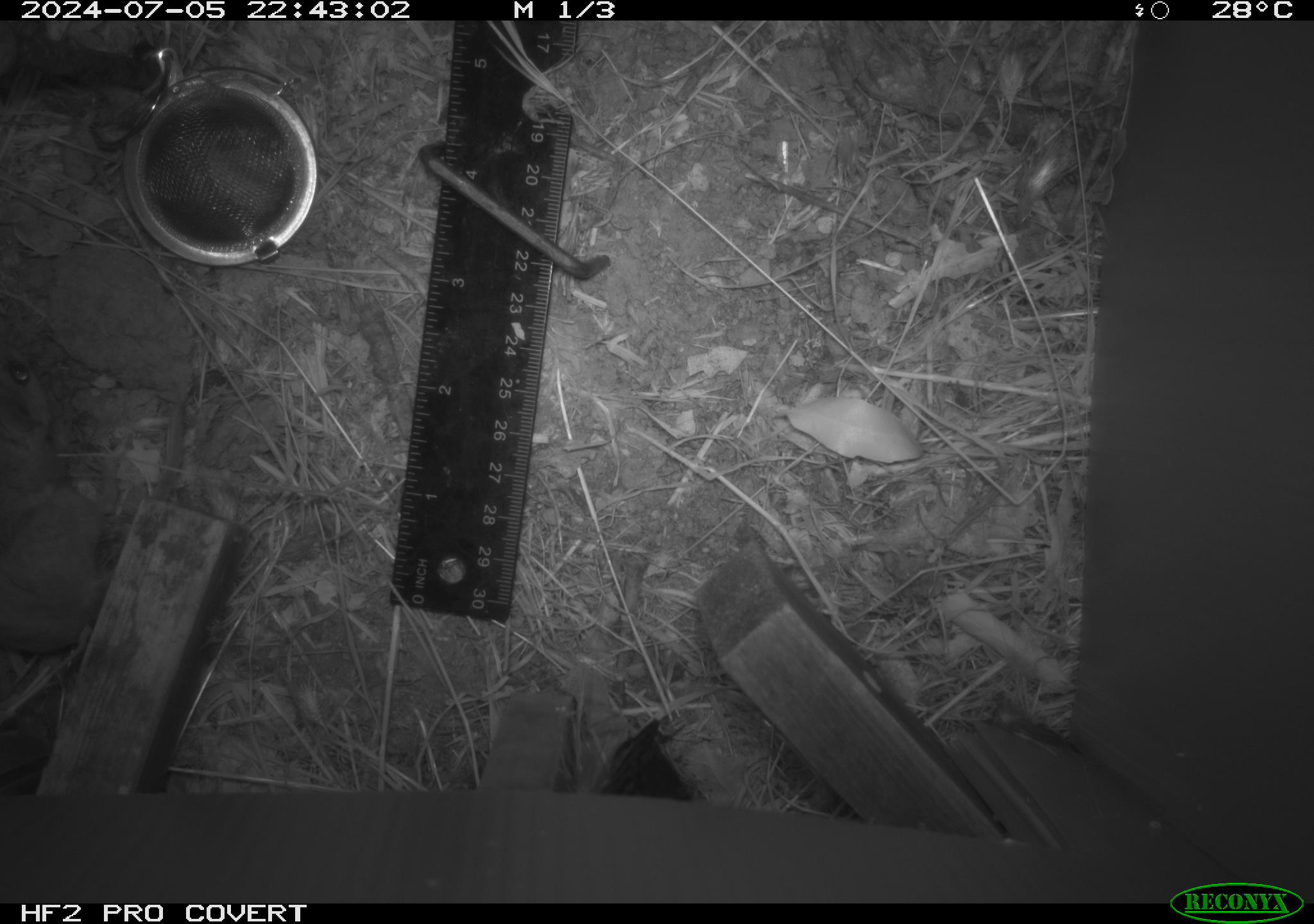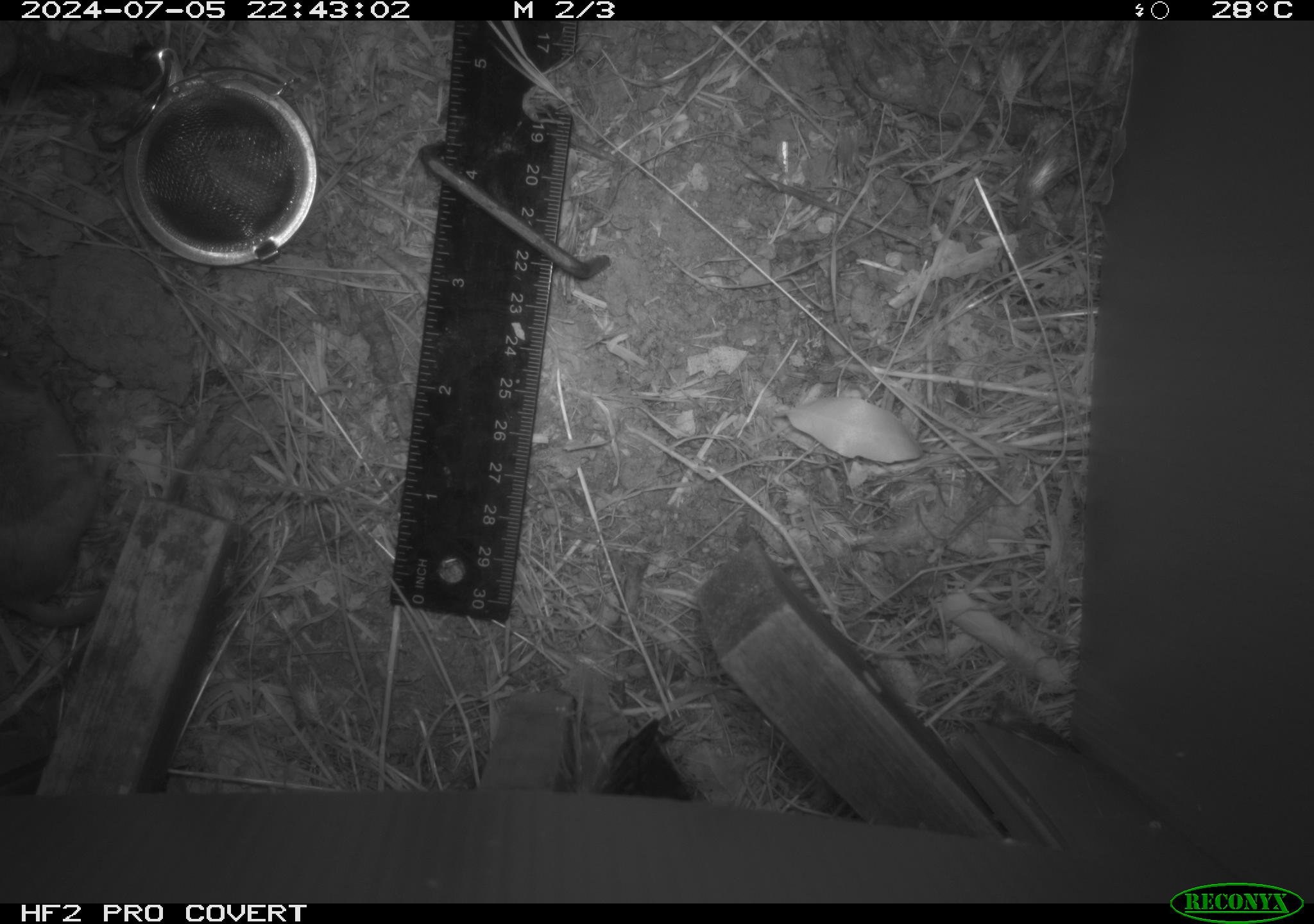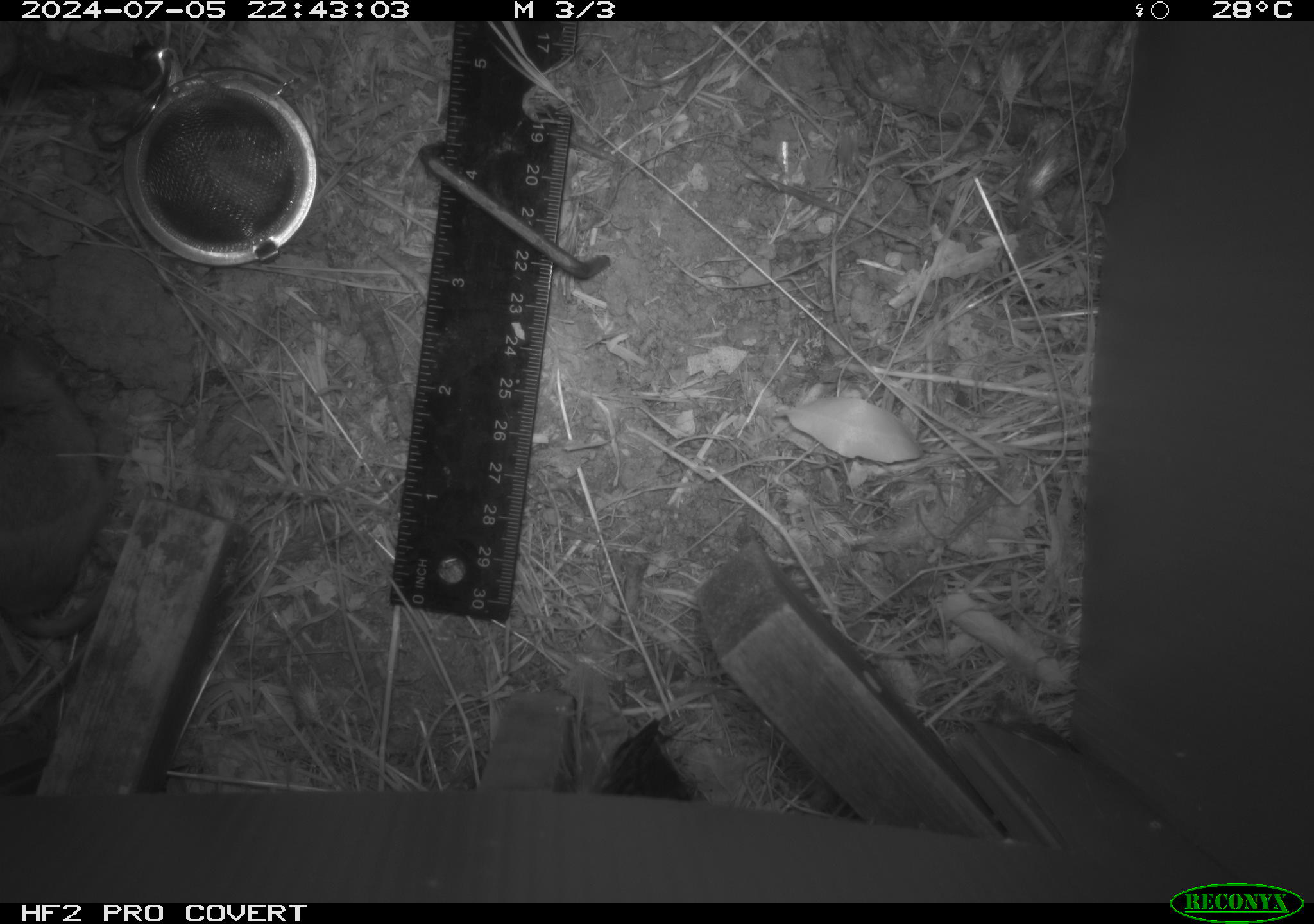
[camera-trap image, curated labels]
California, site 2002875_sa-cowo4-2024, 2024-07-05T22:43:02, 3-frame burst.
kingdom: Animalia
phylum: Chordata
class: Mammalia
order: Rodentia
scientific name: Rodentia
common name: rodent